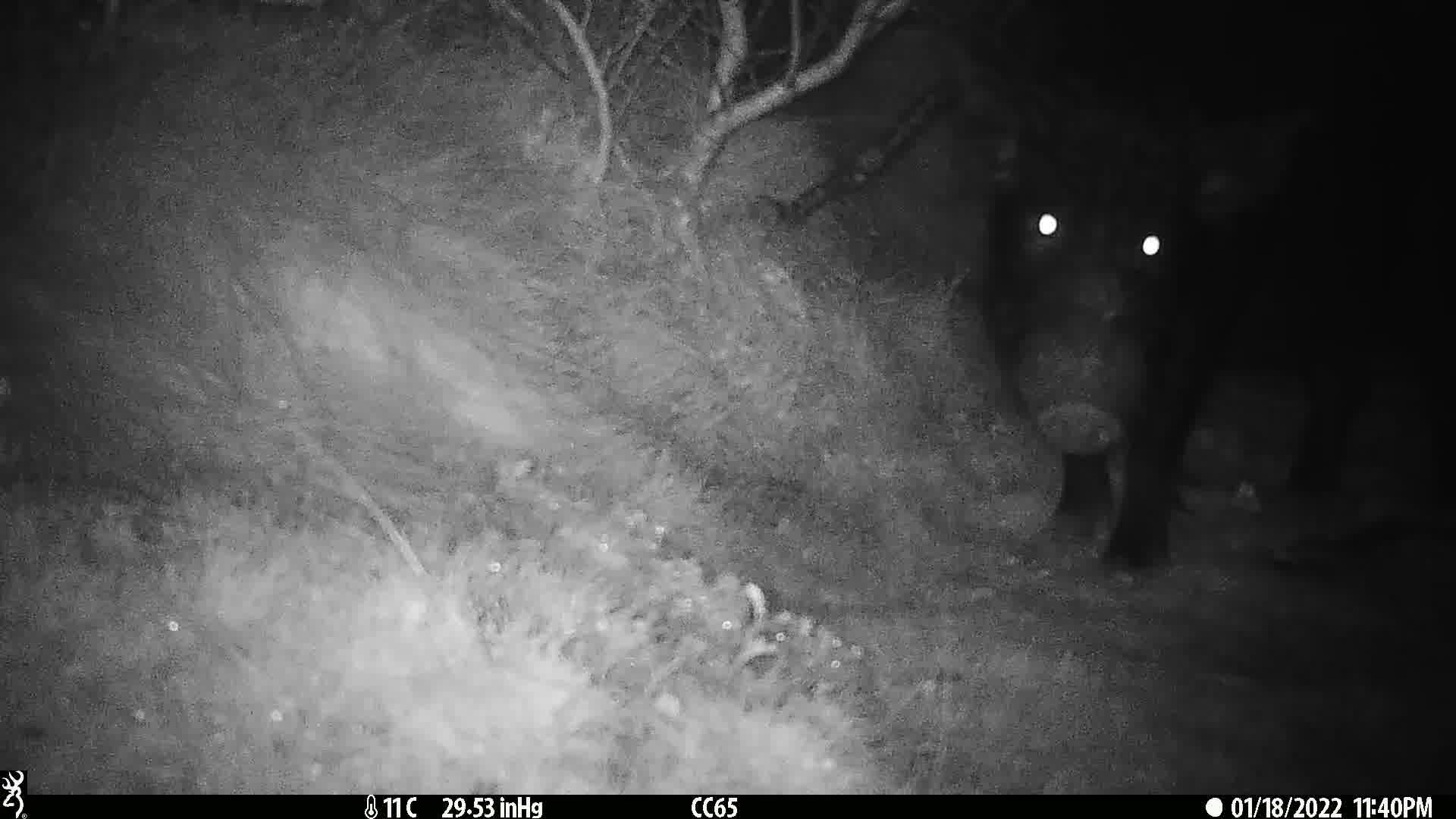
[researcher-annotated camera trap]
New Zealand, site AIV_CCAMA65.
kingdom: Animalia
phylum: Chordata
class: Mammalia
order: Artiodactyla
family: Suidae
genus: Sus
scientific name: Sus scrofa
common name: pig